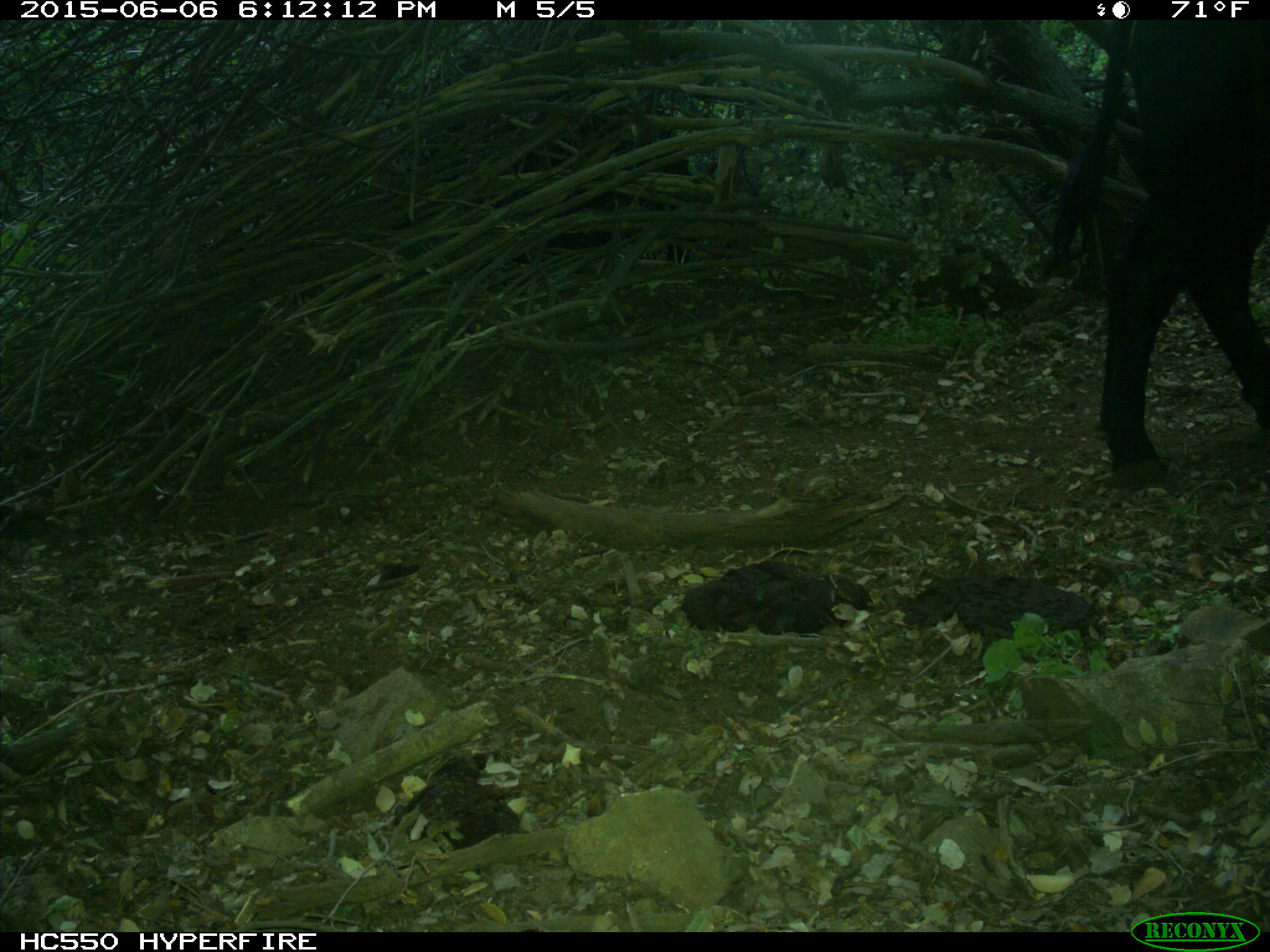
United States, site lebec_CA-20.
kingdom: Animalia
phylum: Chordata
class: Mammalia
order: Artiodactyla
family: Bovidae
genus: Bos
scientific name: Bos taurus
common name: domestic cow